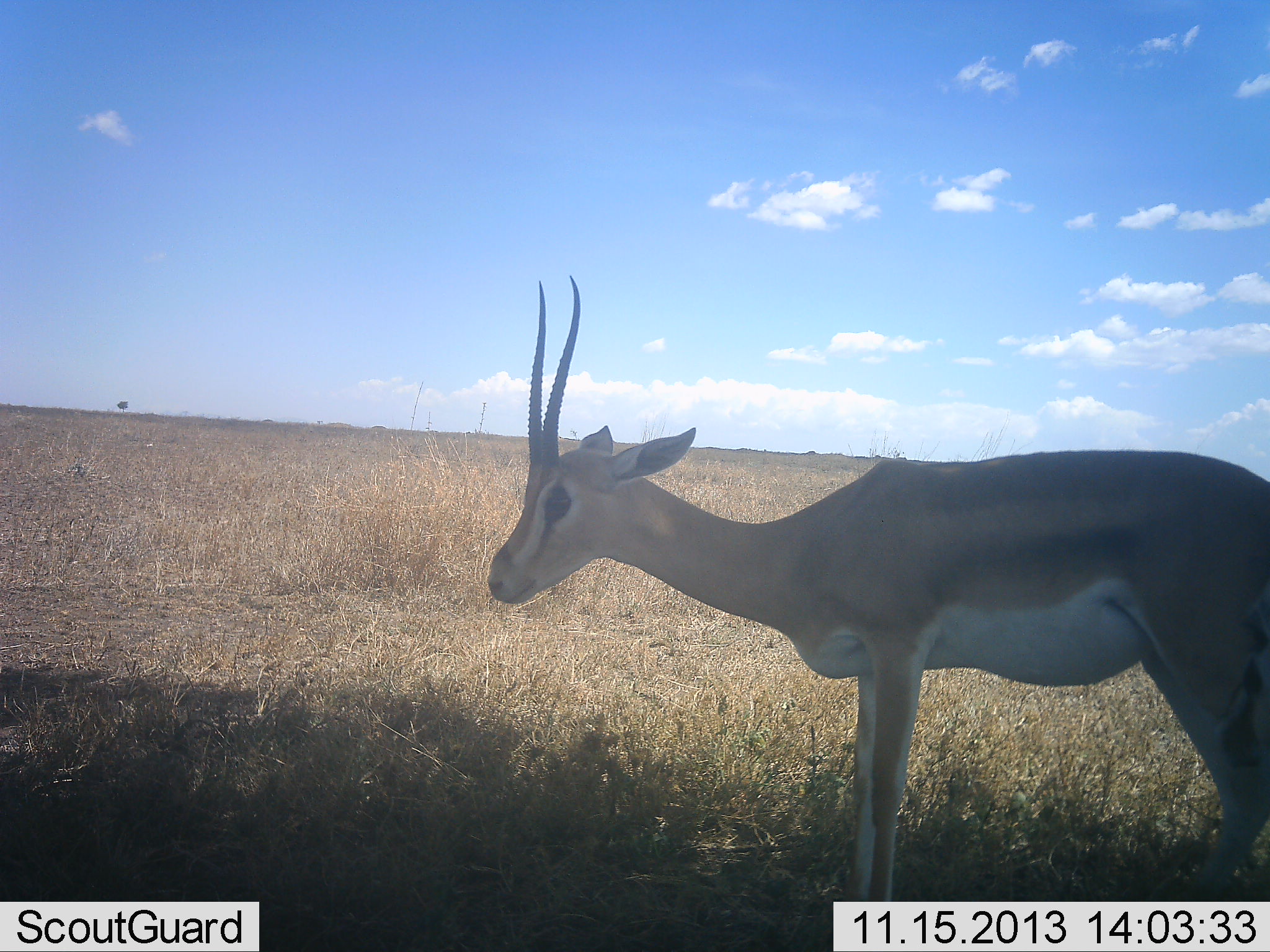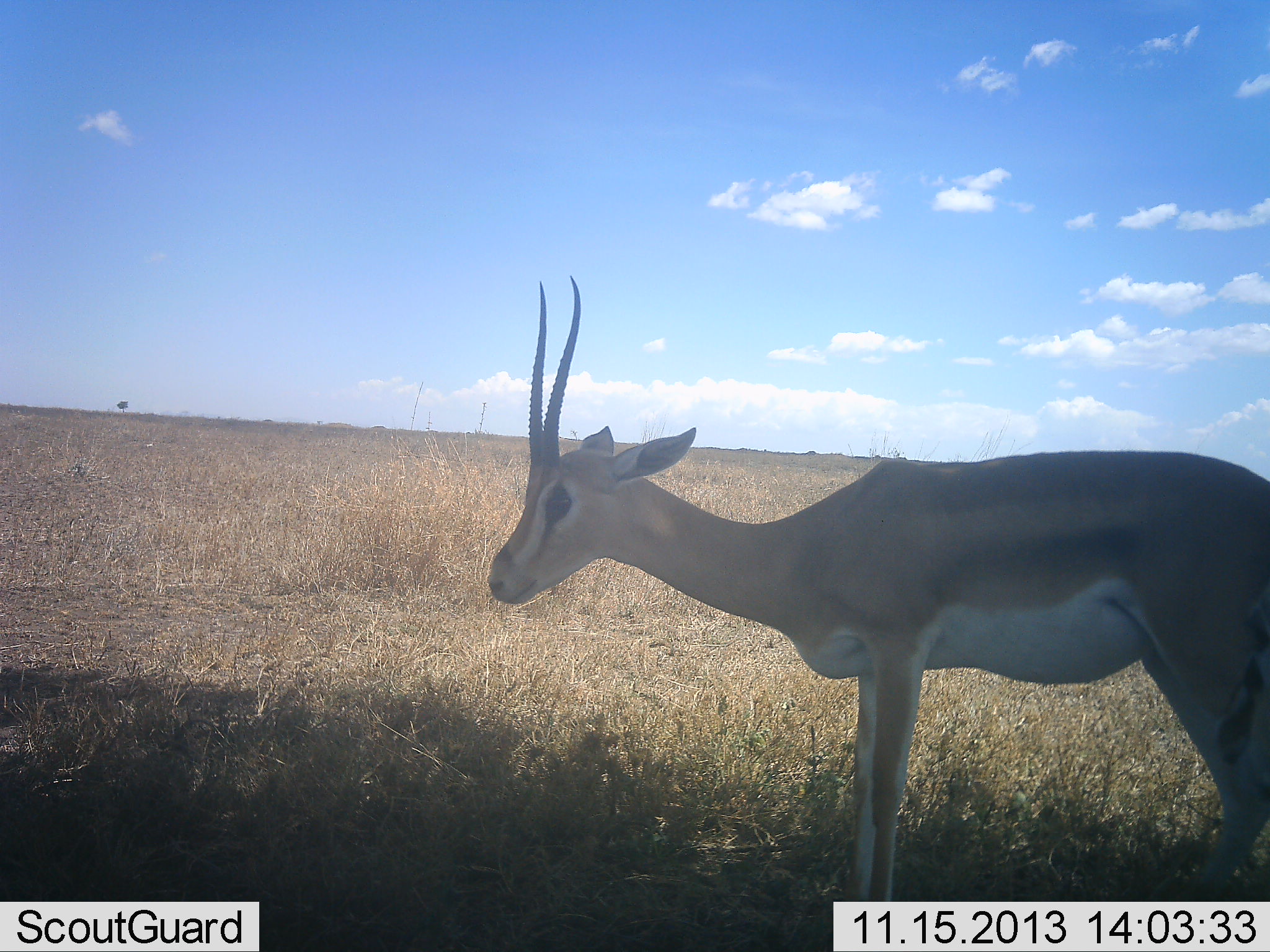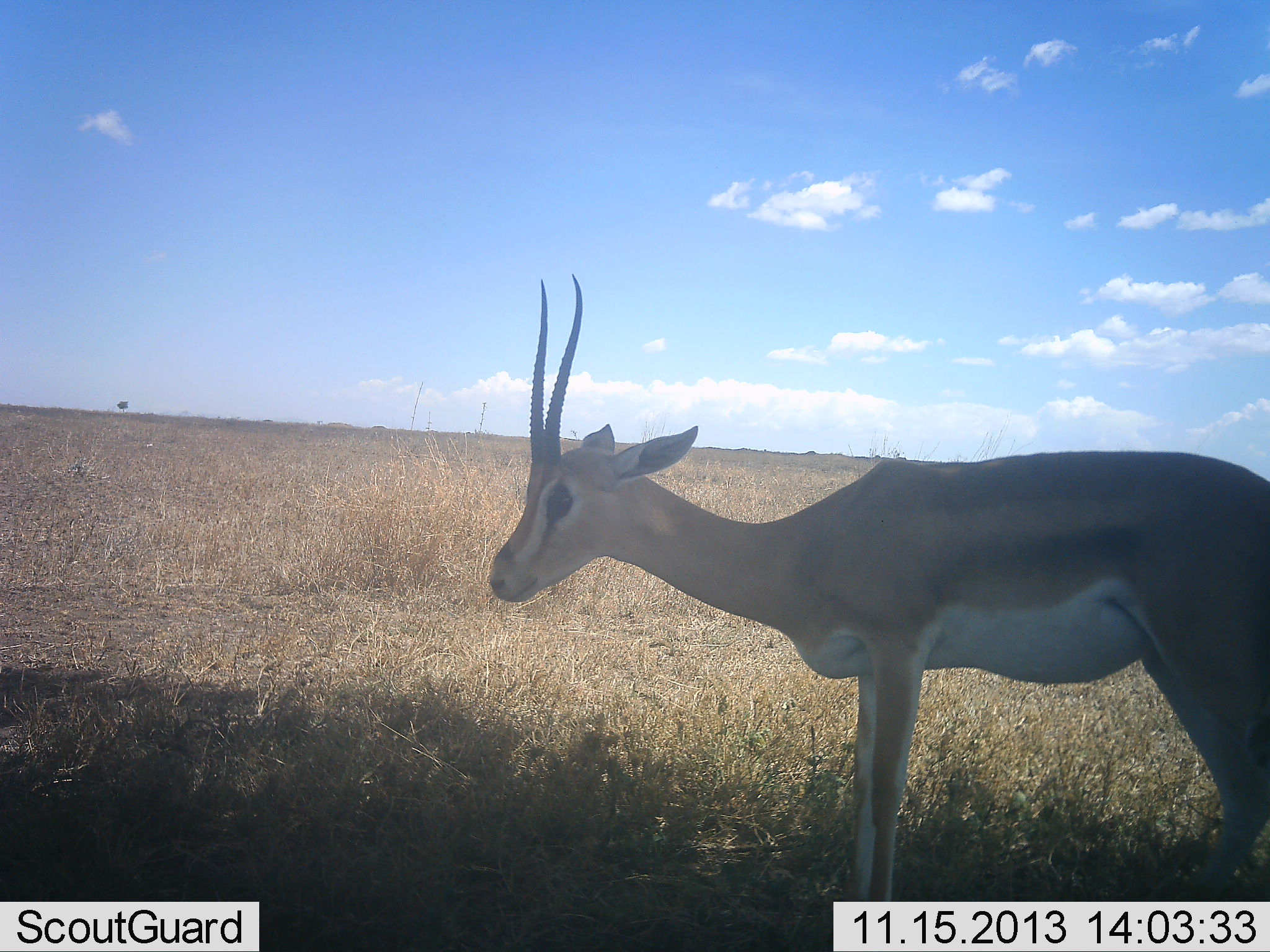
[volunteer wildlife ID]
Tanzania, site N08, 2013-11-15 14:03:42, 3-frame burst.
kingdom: Animalia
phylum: Chordata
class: Mammalia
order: Artiodactyla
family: Bovidae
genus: Nanger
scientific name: Nanger granti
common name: grant's gazelle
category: gazellegrants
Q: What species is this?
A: Gazellegrants (grant's gazelle) (Nanger granti).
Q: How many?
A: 1.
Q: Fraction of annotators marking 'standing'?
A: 100%.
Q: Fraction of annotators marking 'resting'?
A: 0%.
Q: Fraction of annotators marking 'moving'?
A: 0%.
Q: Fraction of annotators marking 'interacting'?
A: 0%.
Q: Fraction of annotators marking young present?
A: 0%.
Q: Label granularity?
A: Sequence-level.